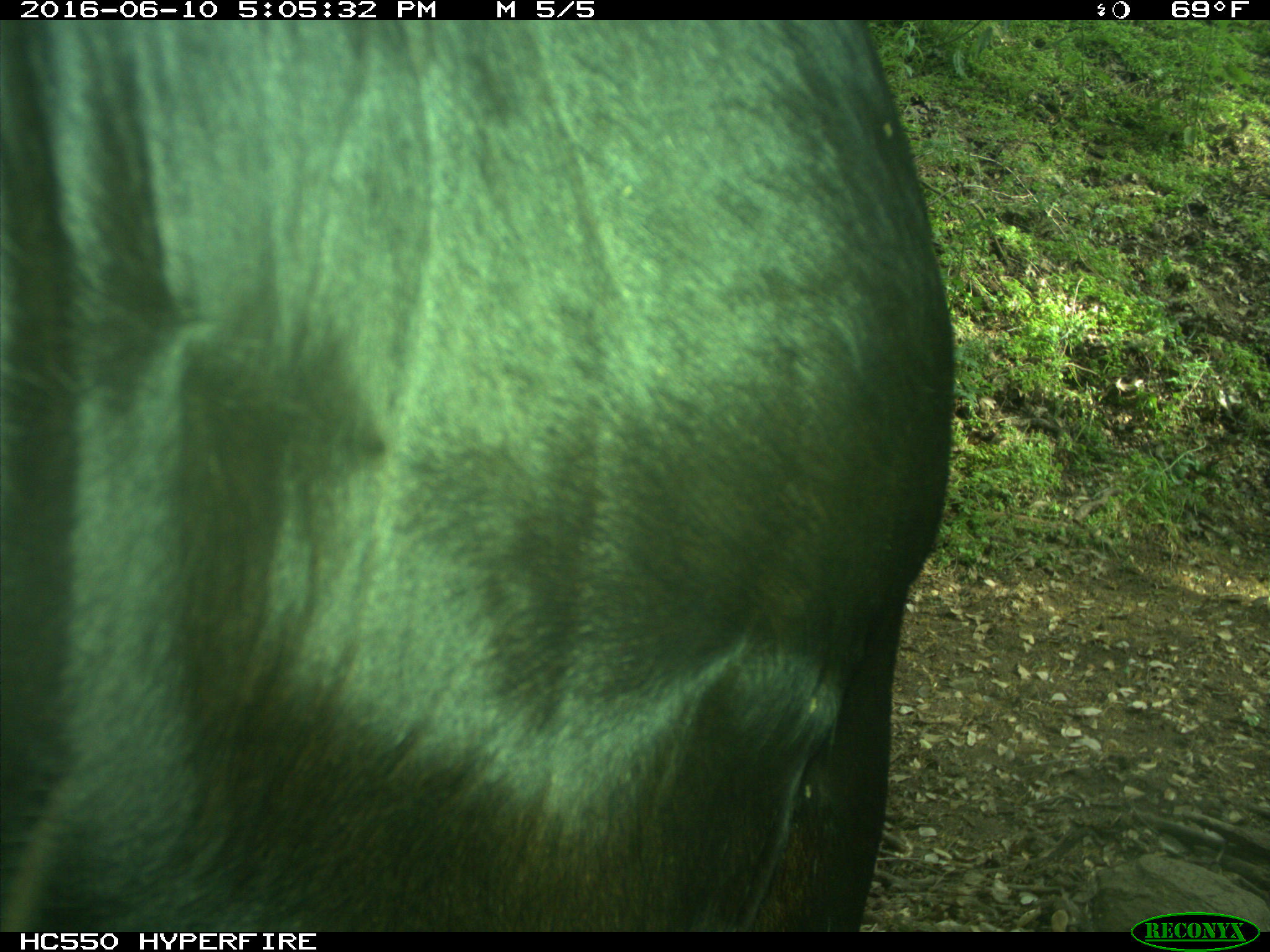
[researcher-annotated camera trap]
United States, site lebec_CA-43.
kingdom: Animalia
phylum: Chordata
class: Mammalia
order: Artiodactyla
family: Bovidae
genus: Bos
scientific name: Bos taurus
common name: domestic cow